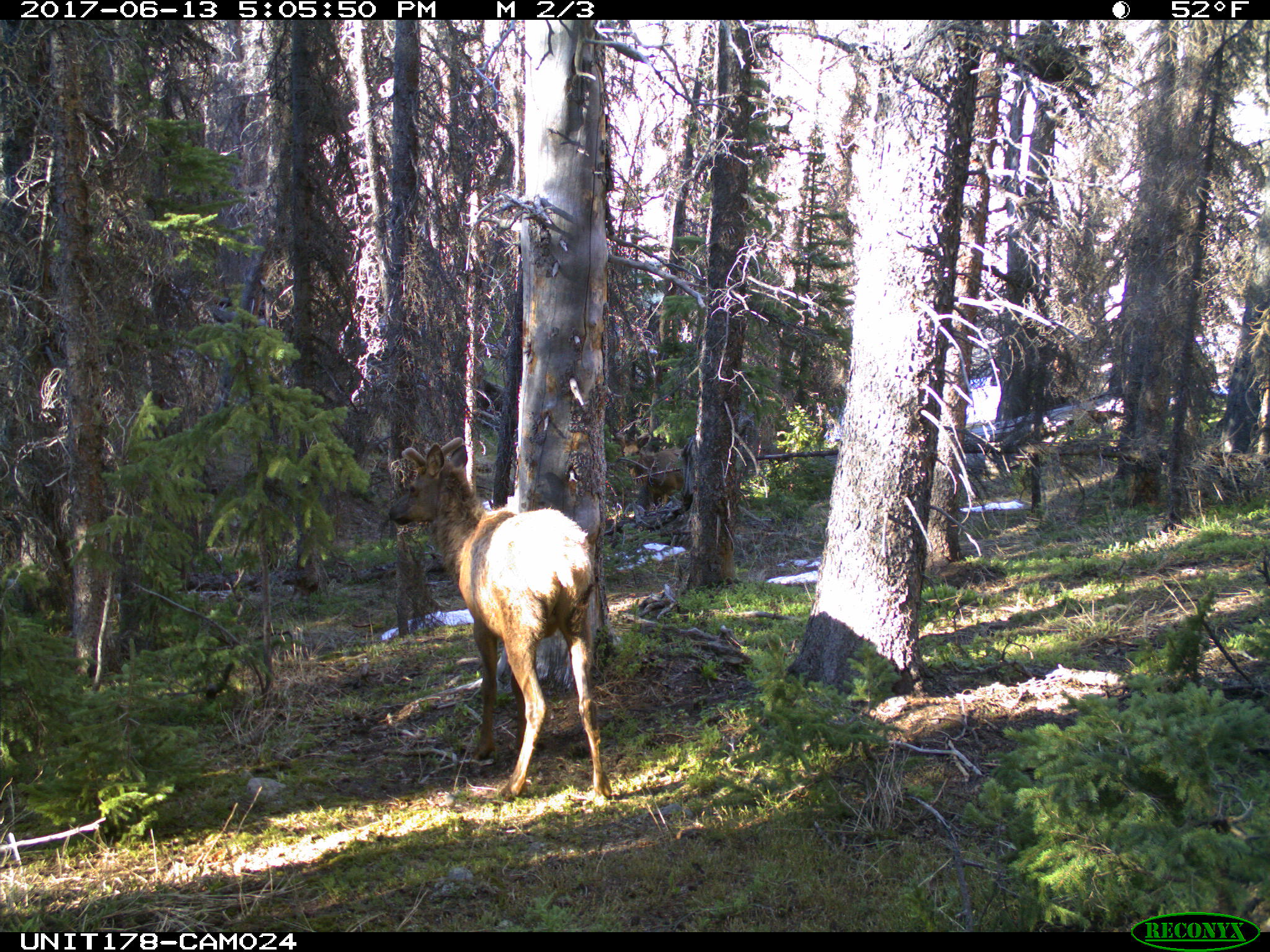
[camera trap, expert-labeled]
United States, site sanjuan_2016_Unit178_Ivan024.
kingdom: Animalia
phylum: Chordata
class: Mammalia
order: Artiodactyla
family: Cervidae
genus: Cervus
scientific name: Cervus elaphus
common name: red deer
Cervus elaphus (red deer).